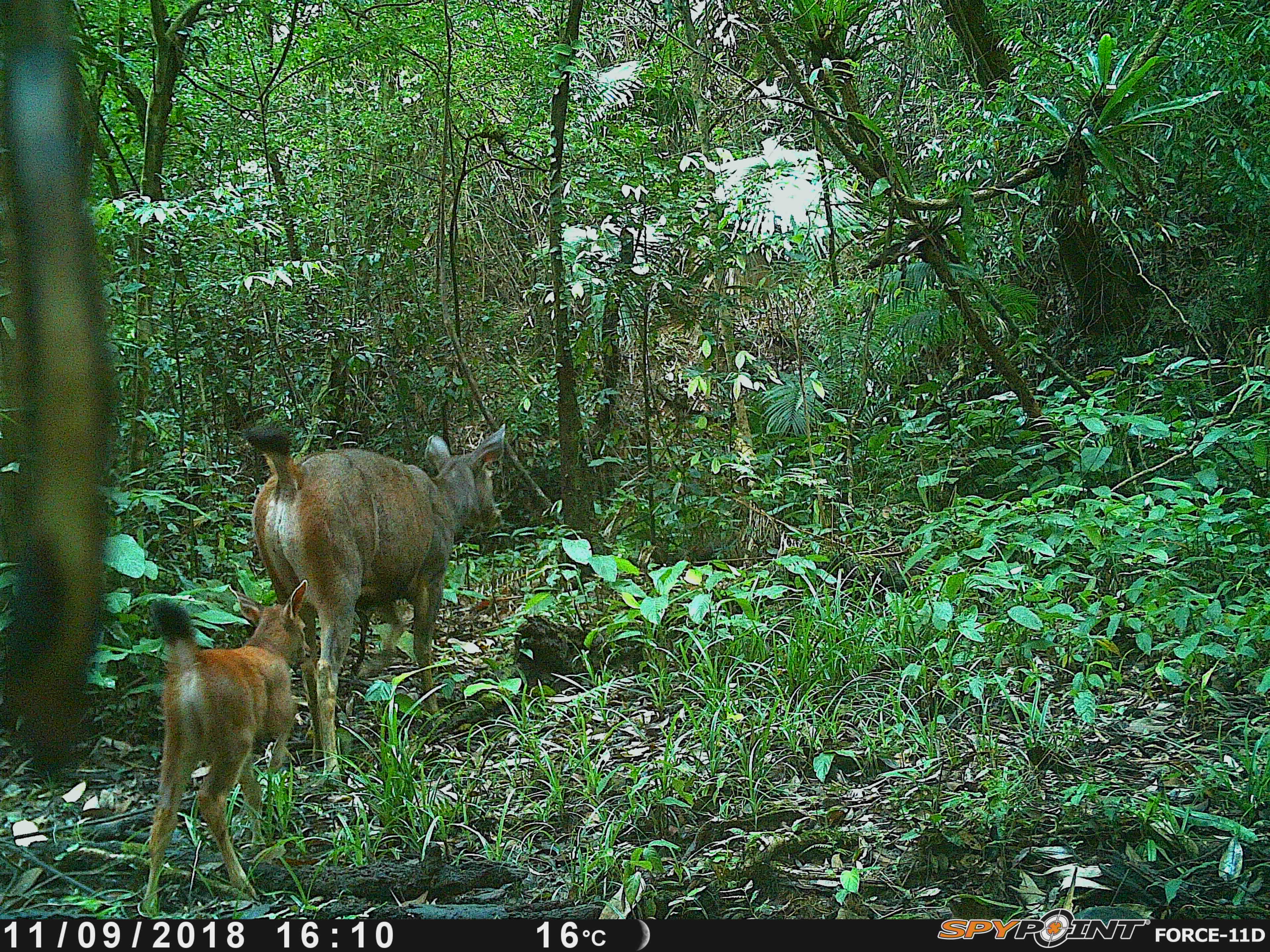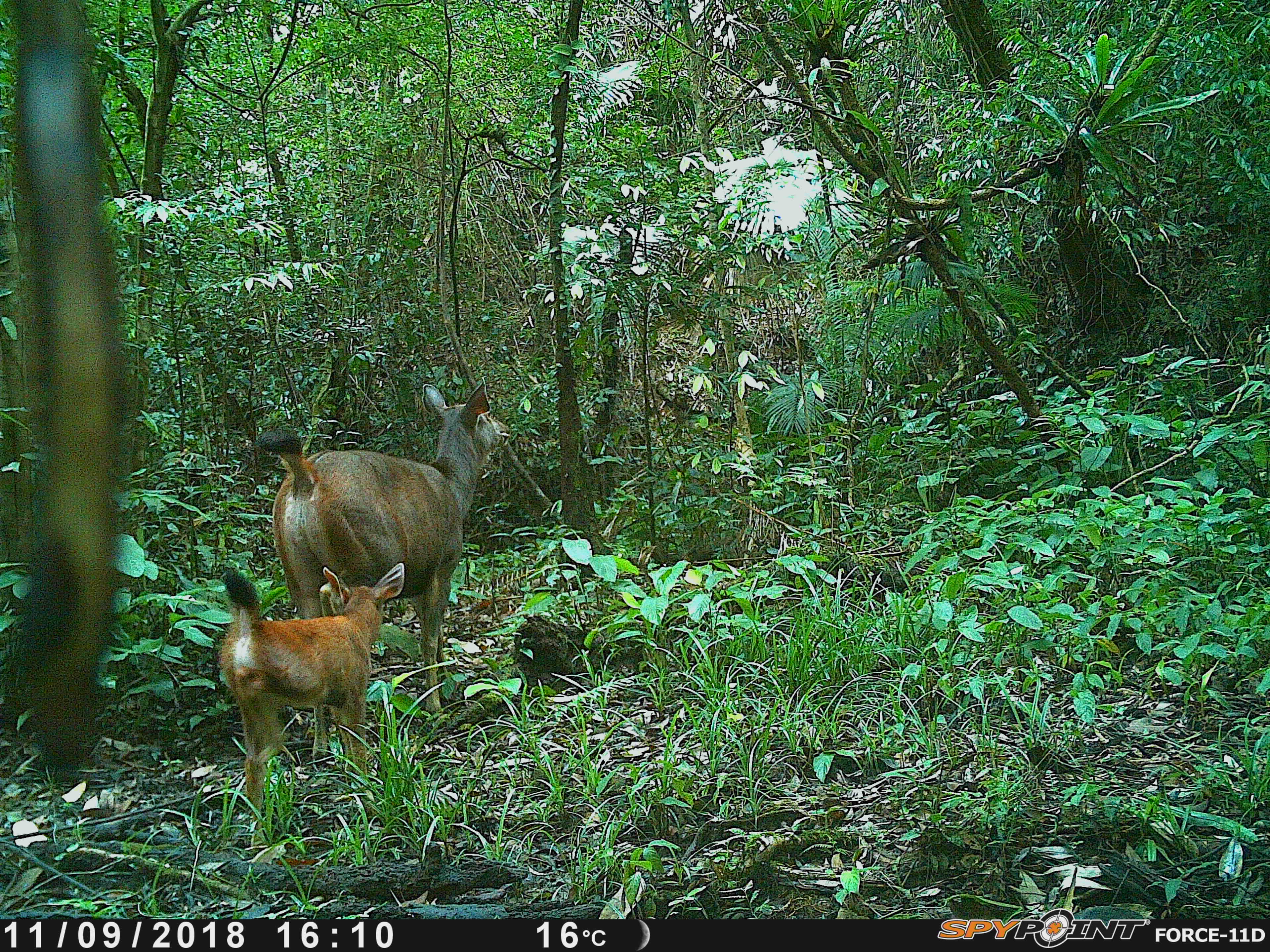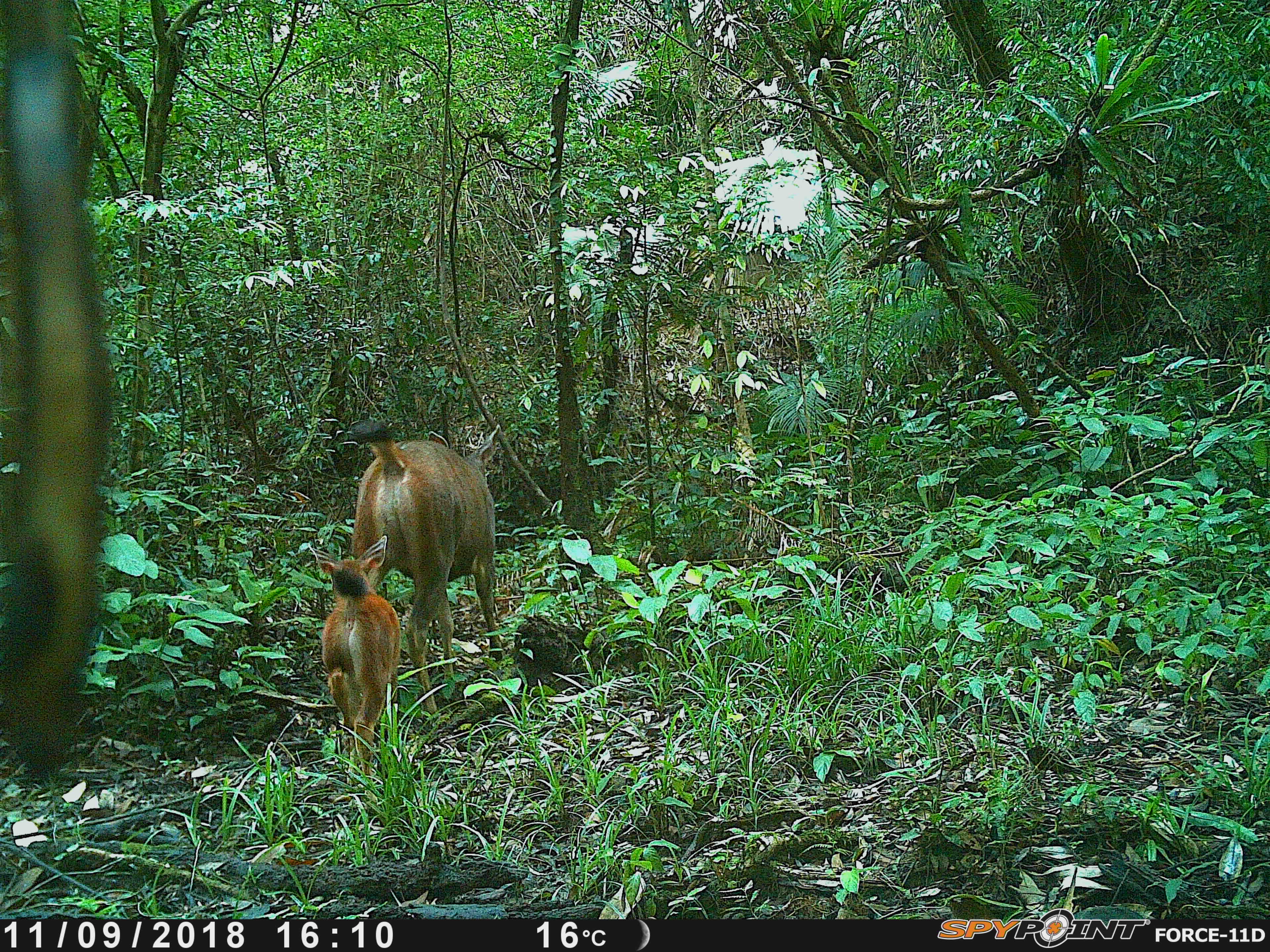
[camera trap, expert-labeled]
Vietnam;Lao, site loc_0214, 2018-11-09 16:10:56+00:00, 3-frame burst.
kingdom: Animalia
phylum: Chordata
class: Mammalia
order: Artiodactyla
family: Cervidae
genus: Rusa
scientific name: Rusa unicolor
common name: sambar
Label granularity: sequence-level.